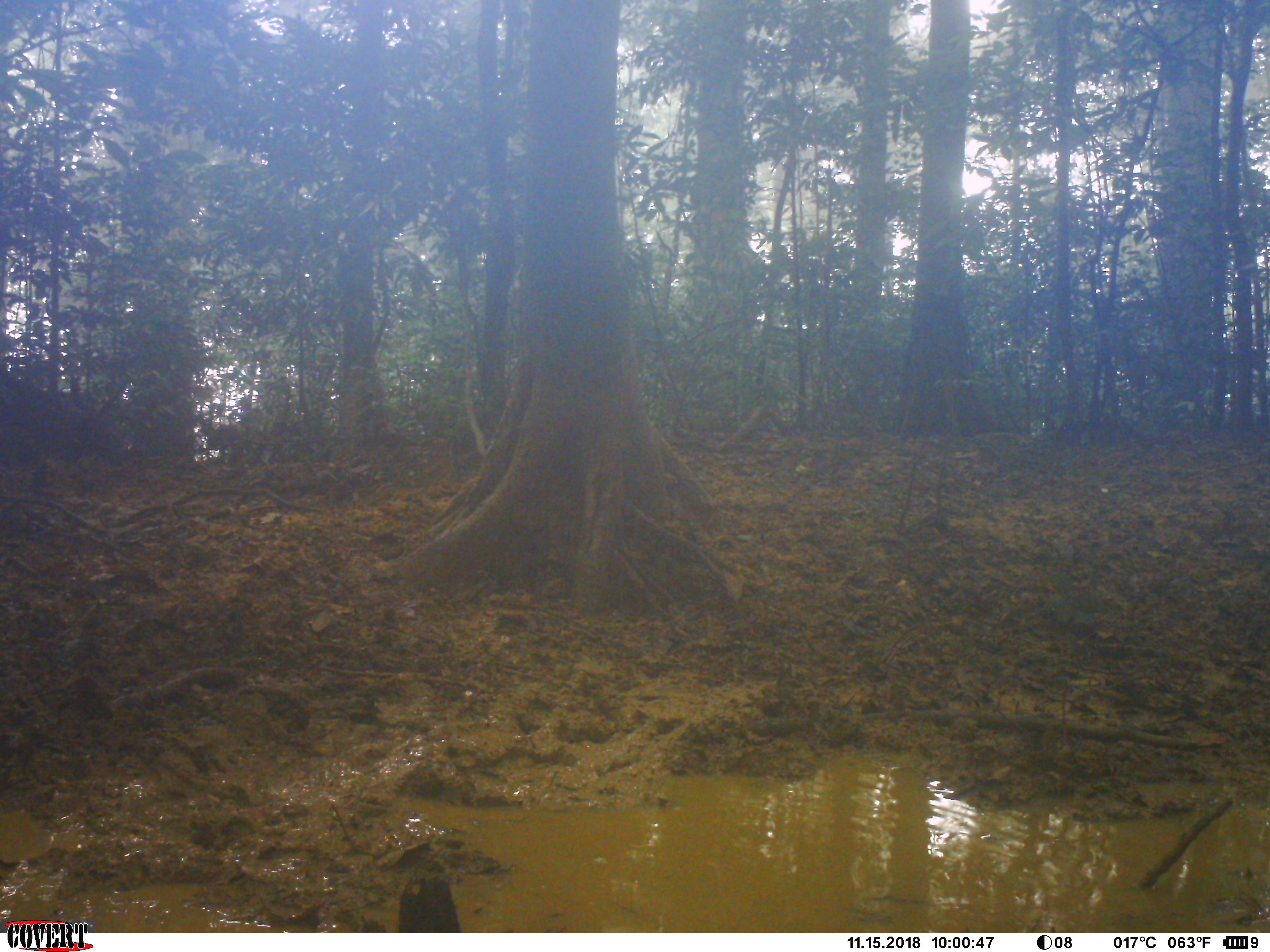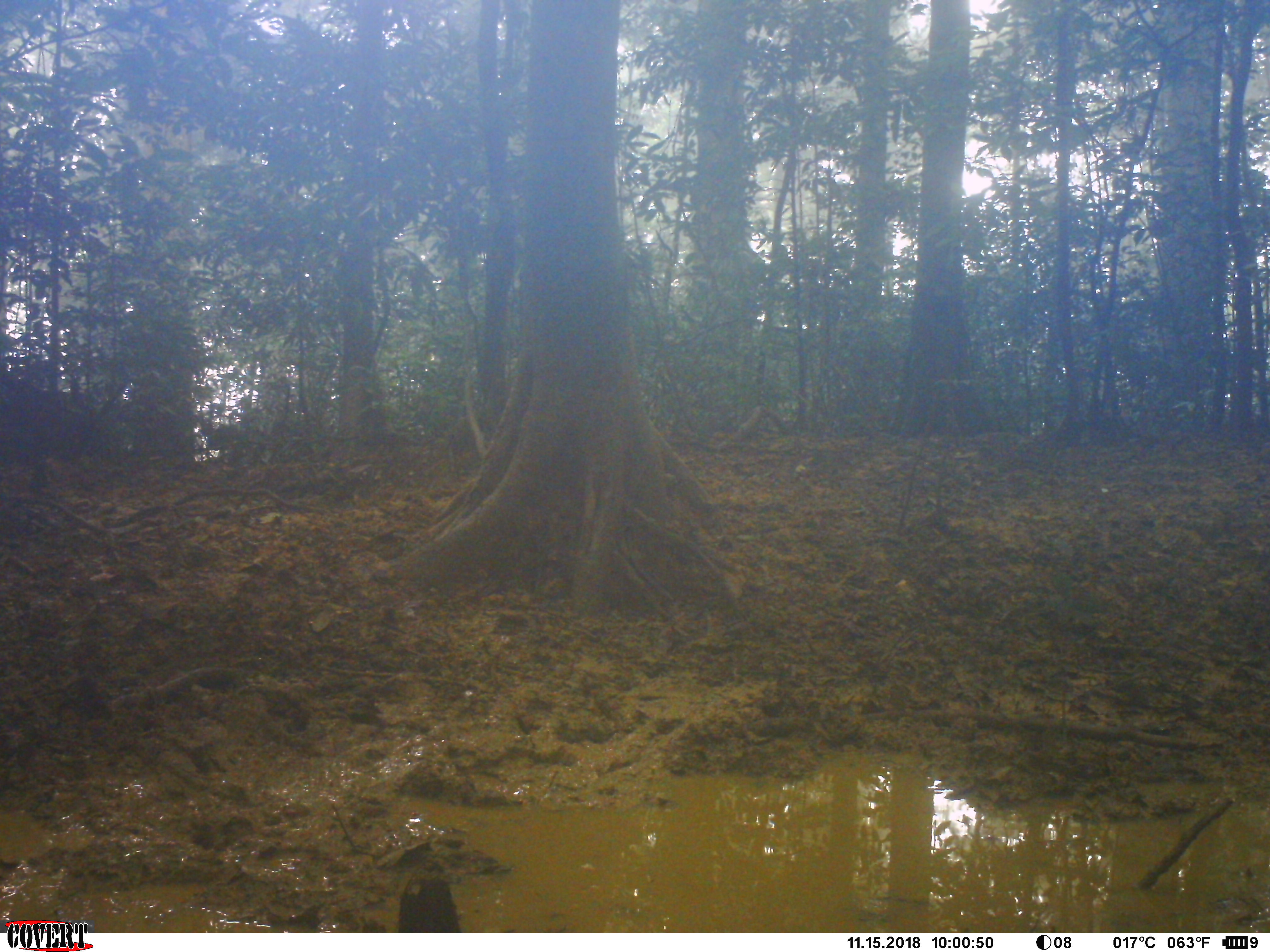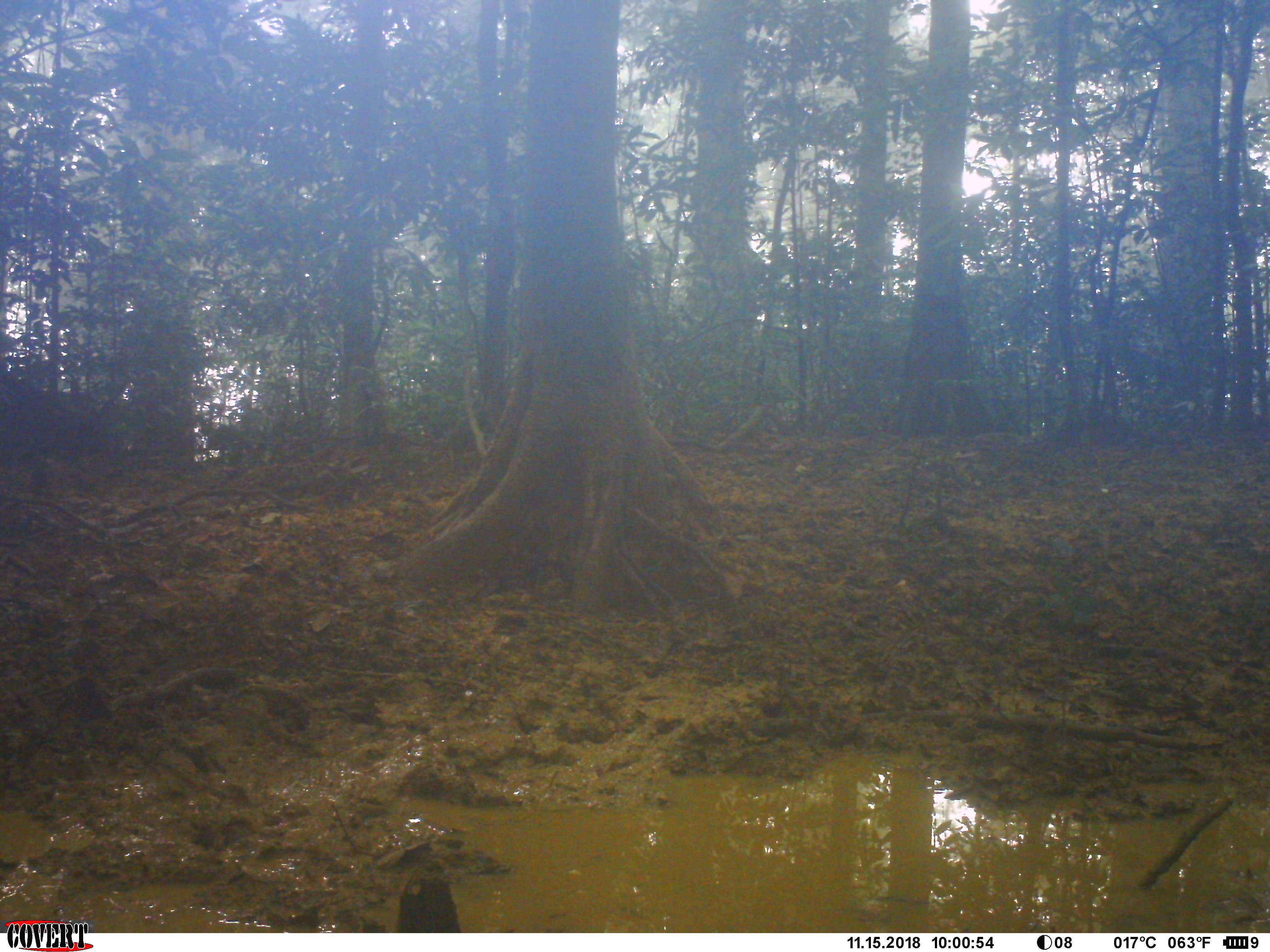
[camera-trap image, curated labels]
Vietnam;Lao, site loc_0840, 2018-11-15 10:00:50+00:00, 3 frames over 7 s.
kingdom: Animalia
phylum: Chordata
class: Mammalia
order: Artiodactyla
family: Suidae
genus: Sus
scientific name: Sus scrofa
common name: eurasian wild pig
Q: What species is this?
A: Eurasian wild pig (Sus scrofa).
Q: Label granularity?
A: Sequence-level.